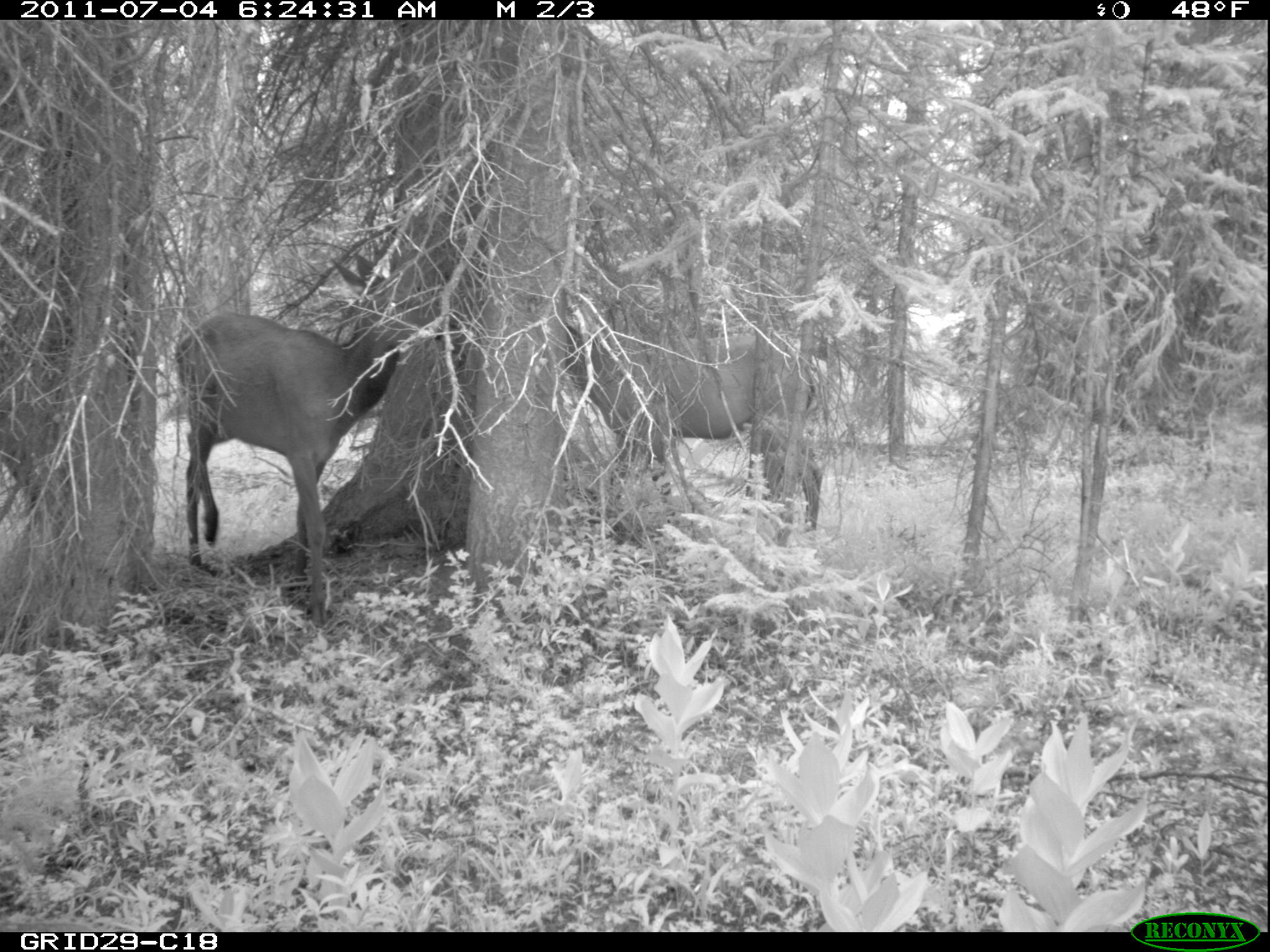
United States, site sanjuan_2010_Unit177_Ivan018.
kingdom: Animalia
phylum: Chordata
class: Mammalia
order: Artiodactyla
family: Cervidae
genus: Cervus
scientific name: Cervus elaphus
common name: red deer